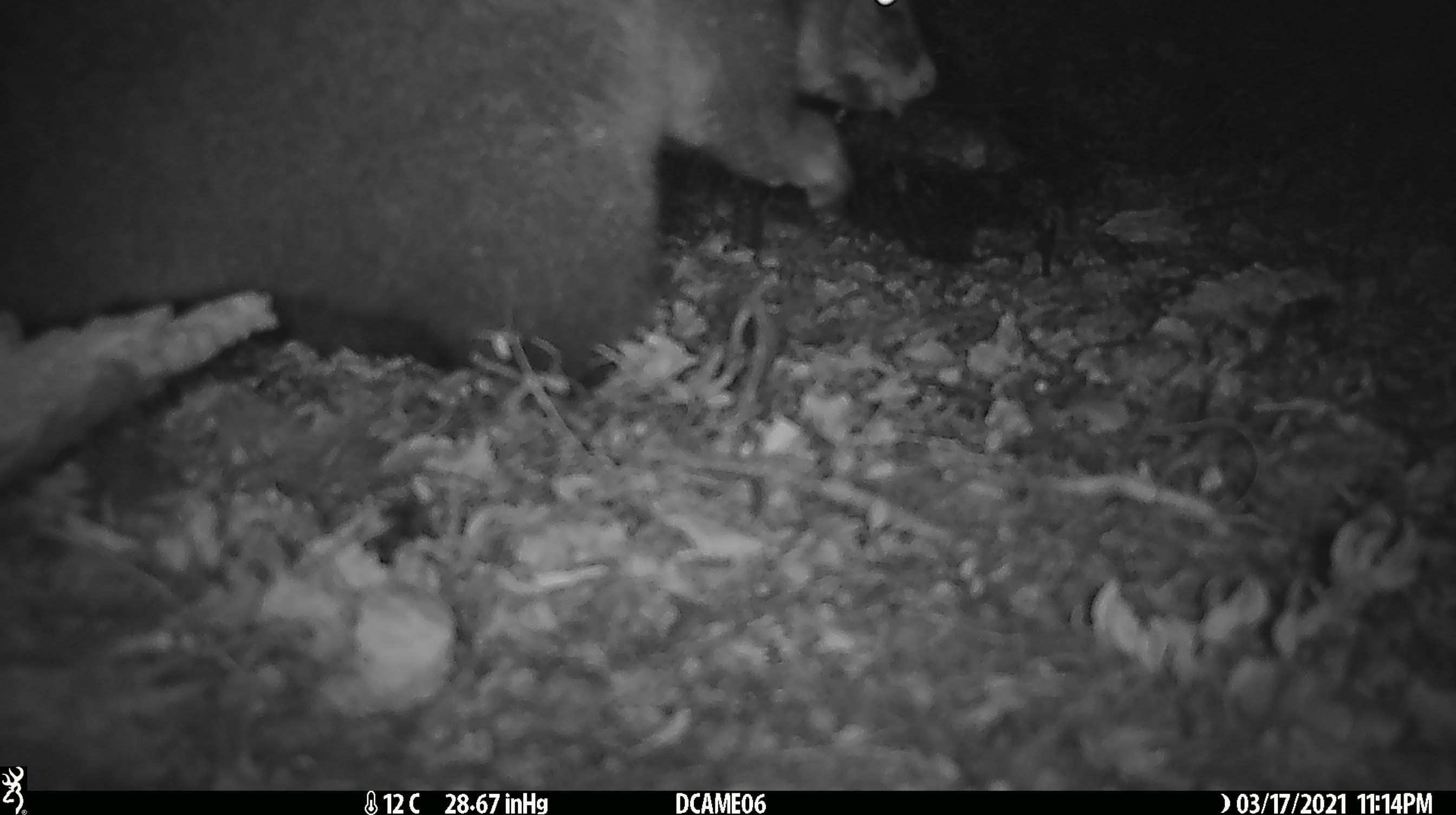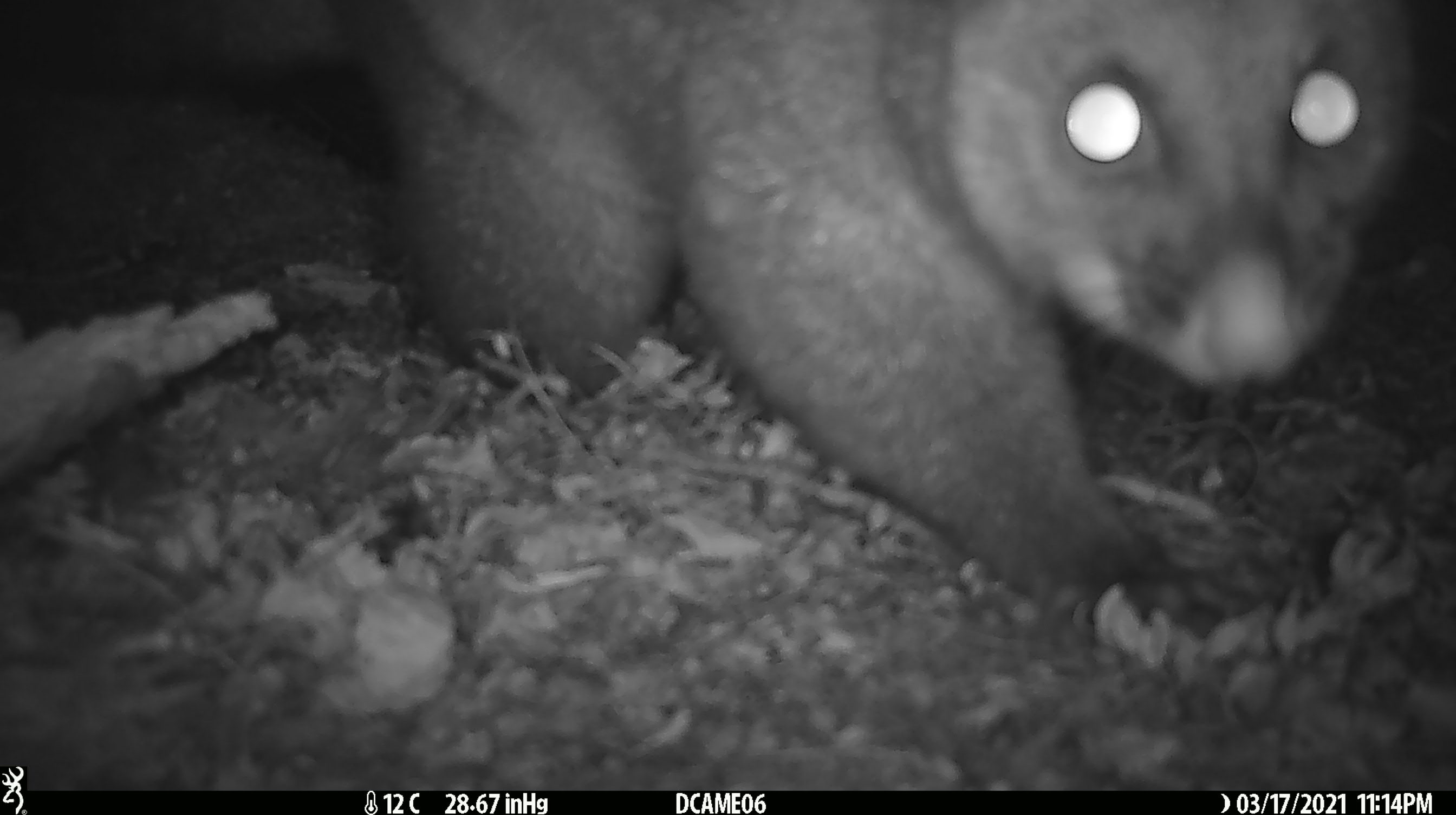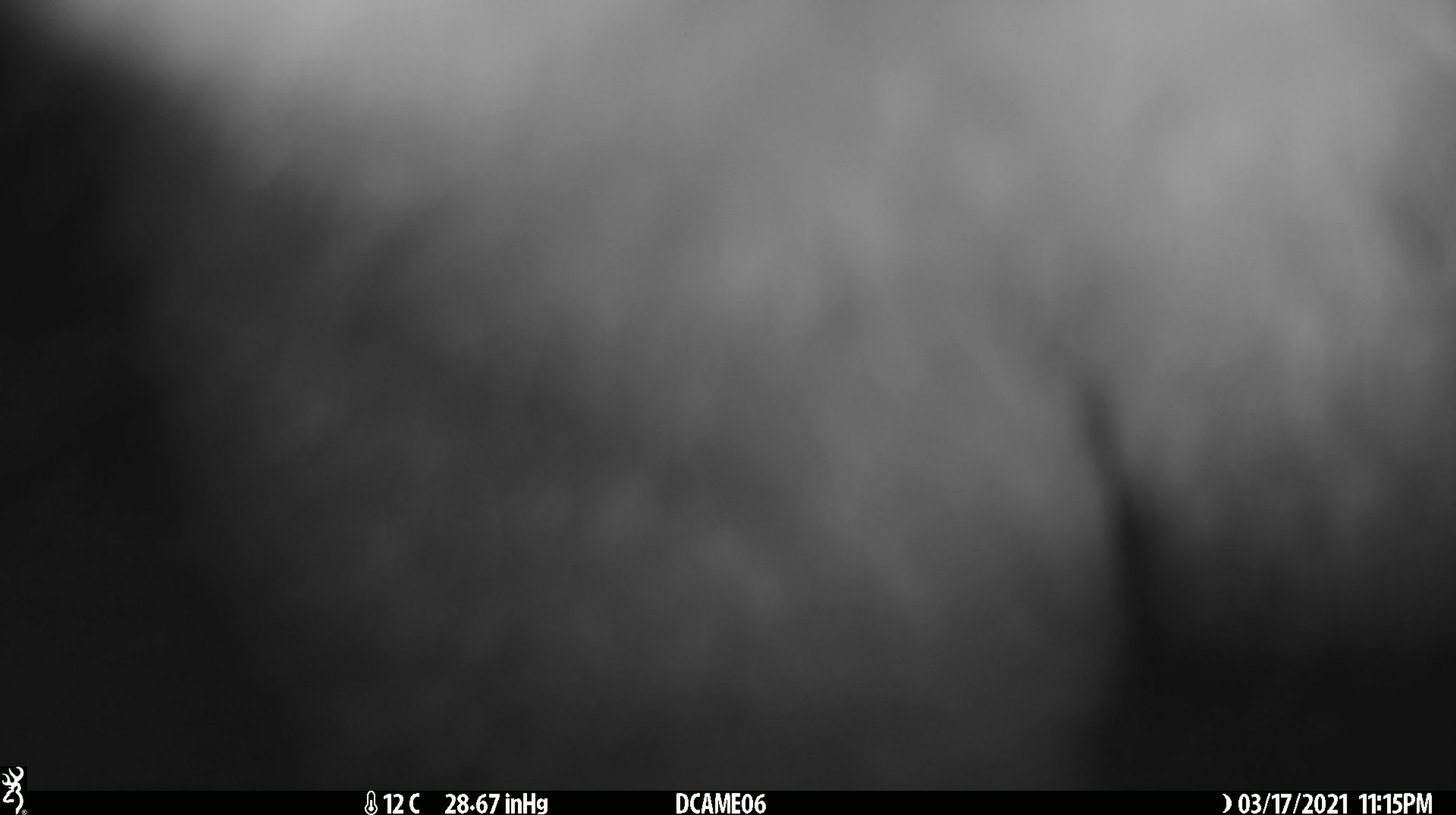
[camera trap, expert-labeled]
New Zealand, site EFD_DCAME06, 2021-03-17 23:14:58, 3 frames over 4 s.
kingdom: Animalia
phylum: Chordata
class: Mammalia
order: Diprotodontia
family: Phalangeridae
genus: Trichosurus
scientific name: Trichosurus vulpecula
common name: common brushtail possum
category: possum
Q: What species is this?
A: Possum (common brushtail possum) (Trichosurus vulpecula).